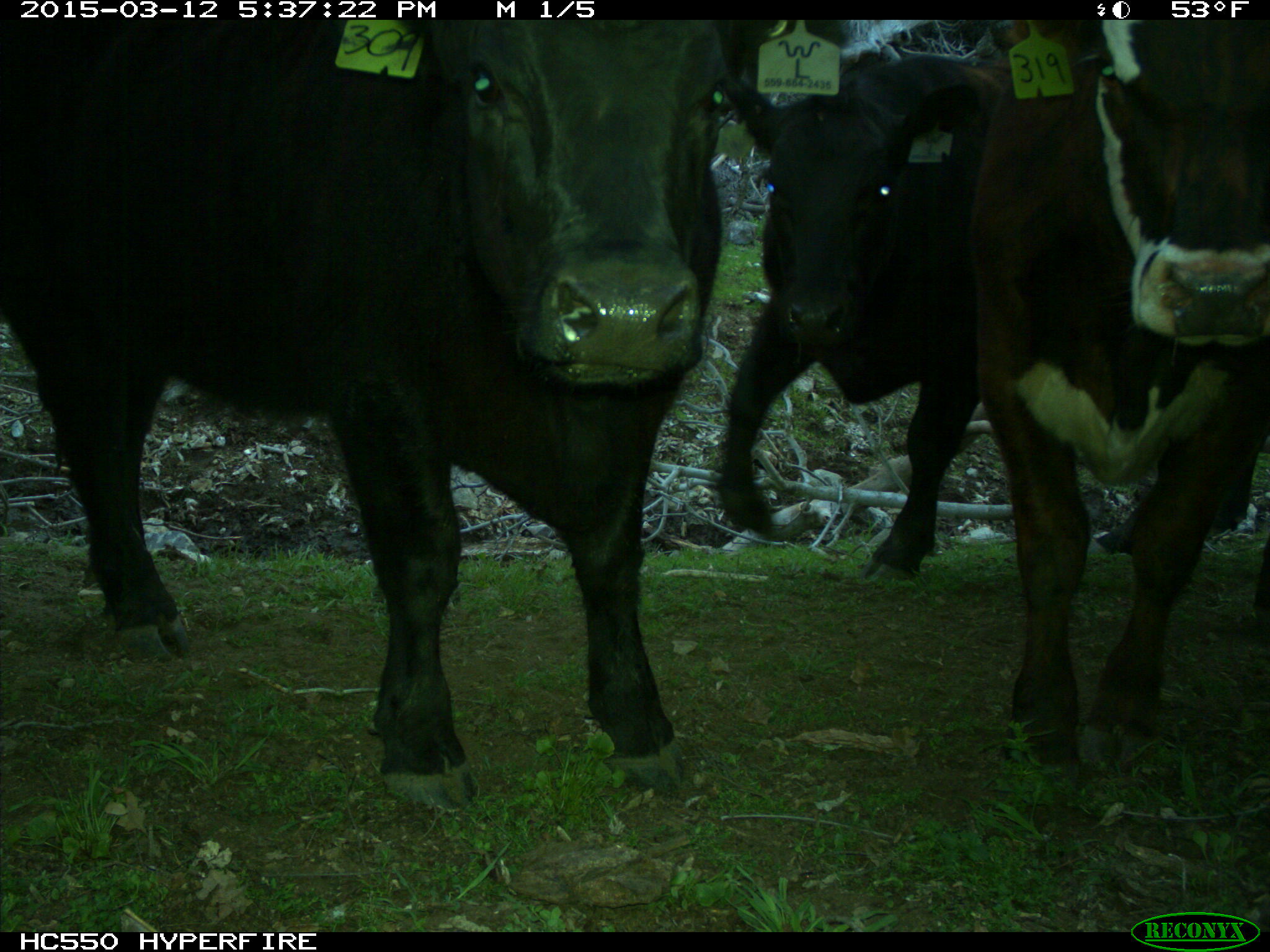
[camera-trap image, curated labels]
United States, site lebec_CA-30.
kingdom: Animalia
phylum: Chordata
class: Mammalia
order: Artiodactyla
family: Bovidae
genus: Bos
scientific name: Bos taurus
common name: domestic cow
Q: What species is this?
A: Bos taurus (domestic cow).